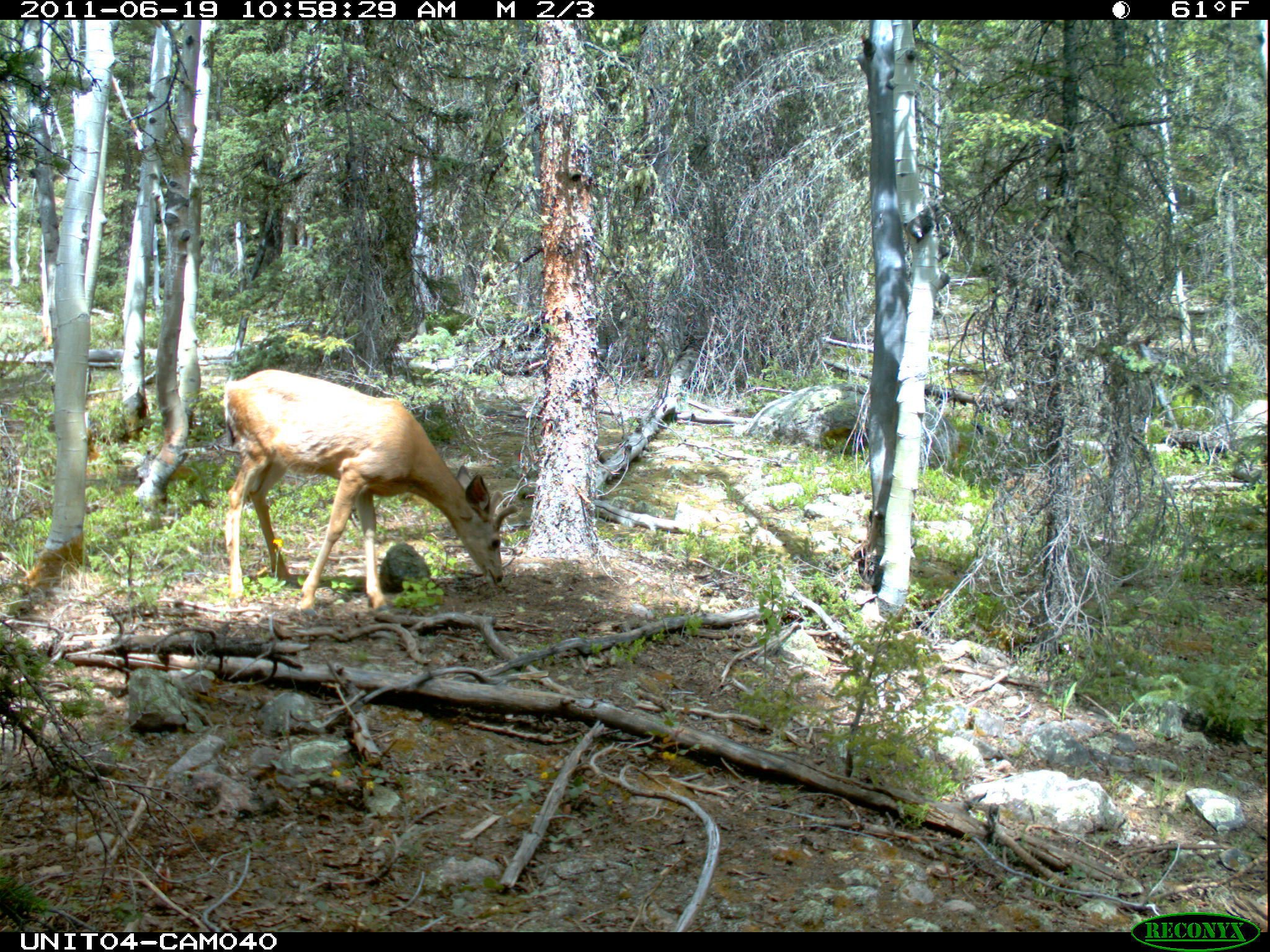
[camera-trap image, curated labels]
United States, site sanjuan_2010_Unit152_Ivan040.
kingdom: Animalia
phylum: Chordata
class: Mammalia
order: Artiodactyla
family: Cervidae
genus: Odocoileus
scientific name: Odocoileus hemionus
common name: mule deer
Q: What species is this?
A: Odocoileus hemionus (mule deer).